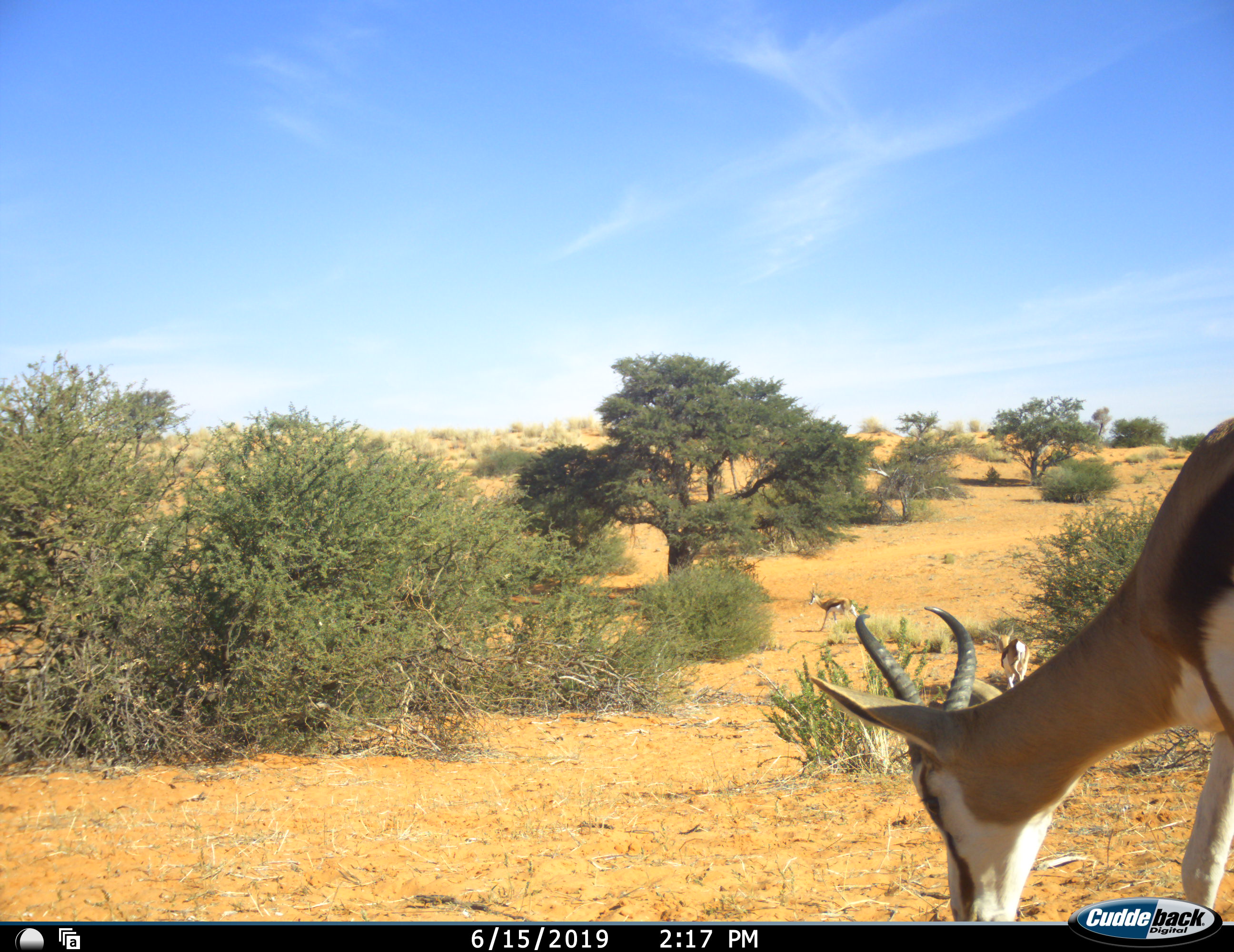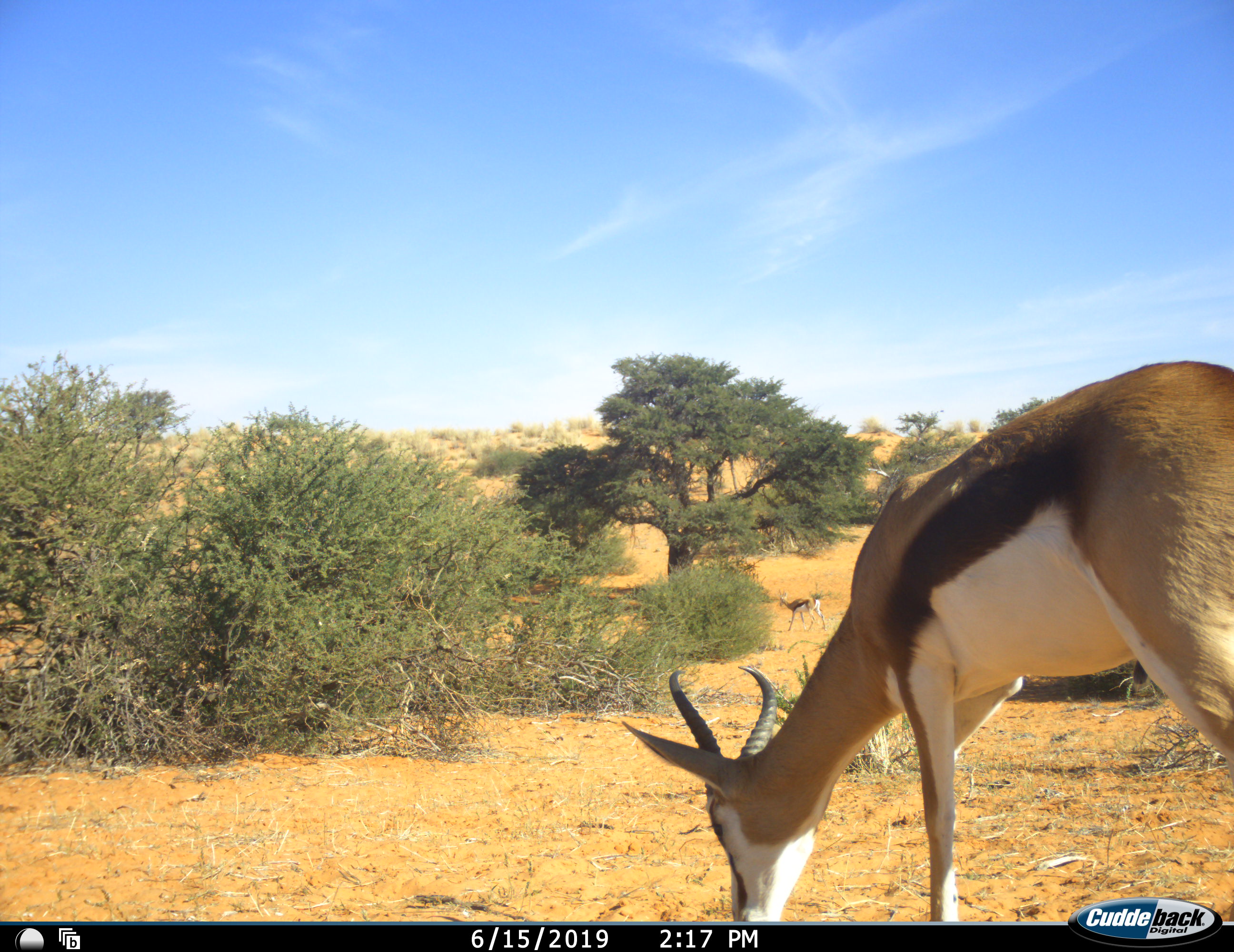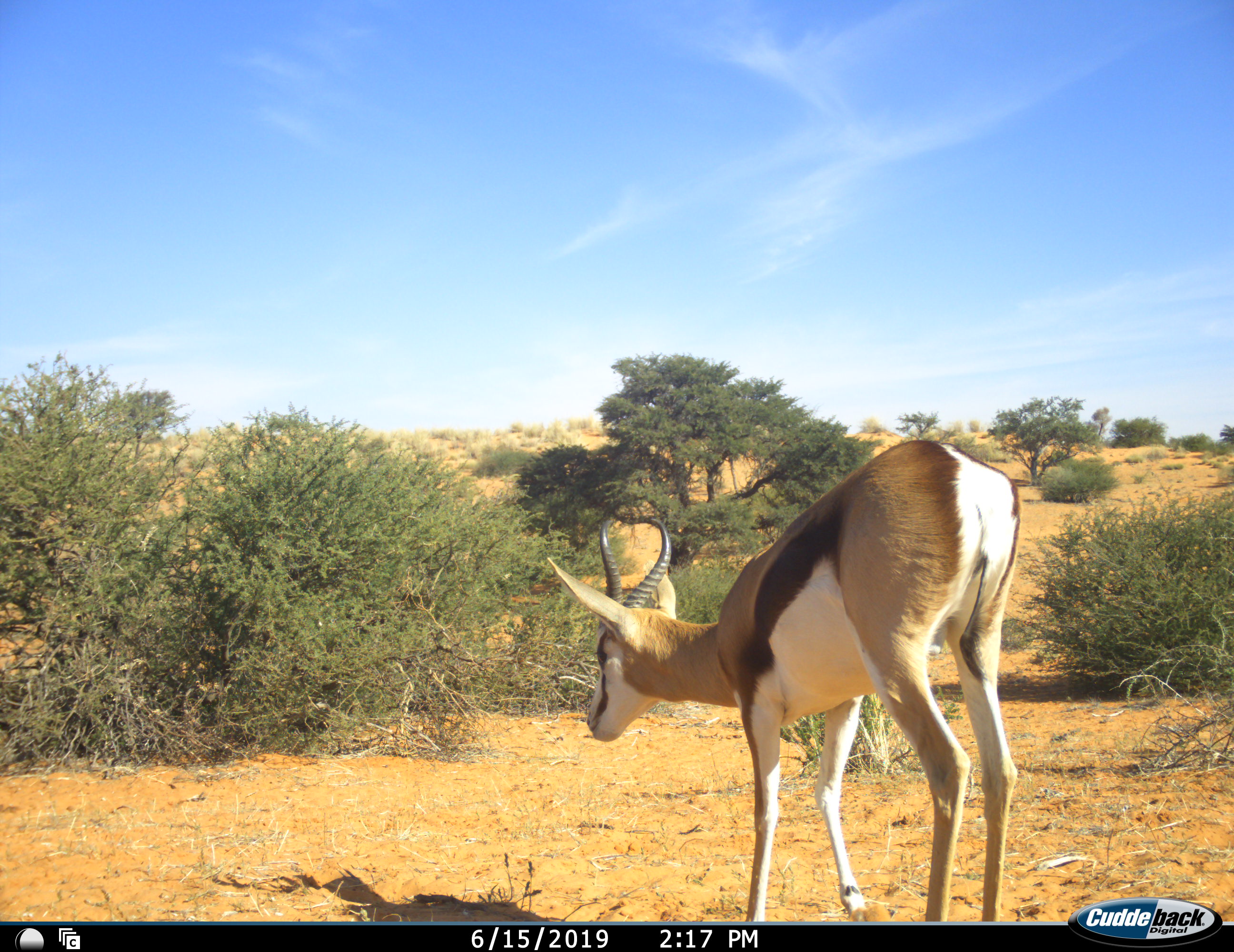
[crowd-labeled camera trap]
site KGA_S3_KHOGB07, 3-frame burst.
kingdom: Animalia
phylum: Chordata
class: Mammalia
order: Artiodactyla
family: Bovidae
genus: Antidorcas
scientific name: Antidorcas marsupialis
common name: springbok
Springbok (Antidorcas marsupialis), count 3. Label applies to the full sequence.